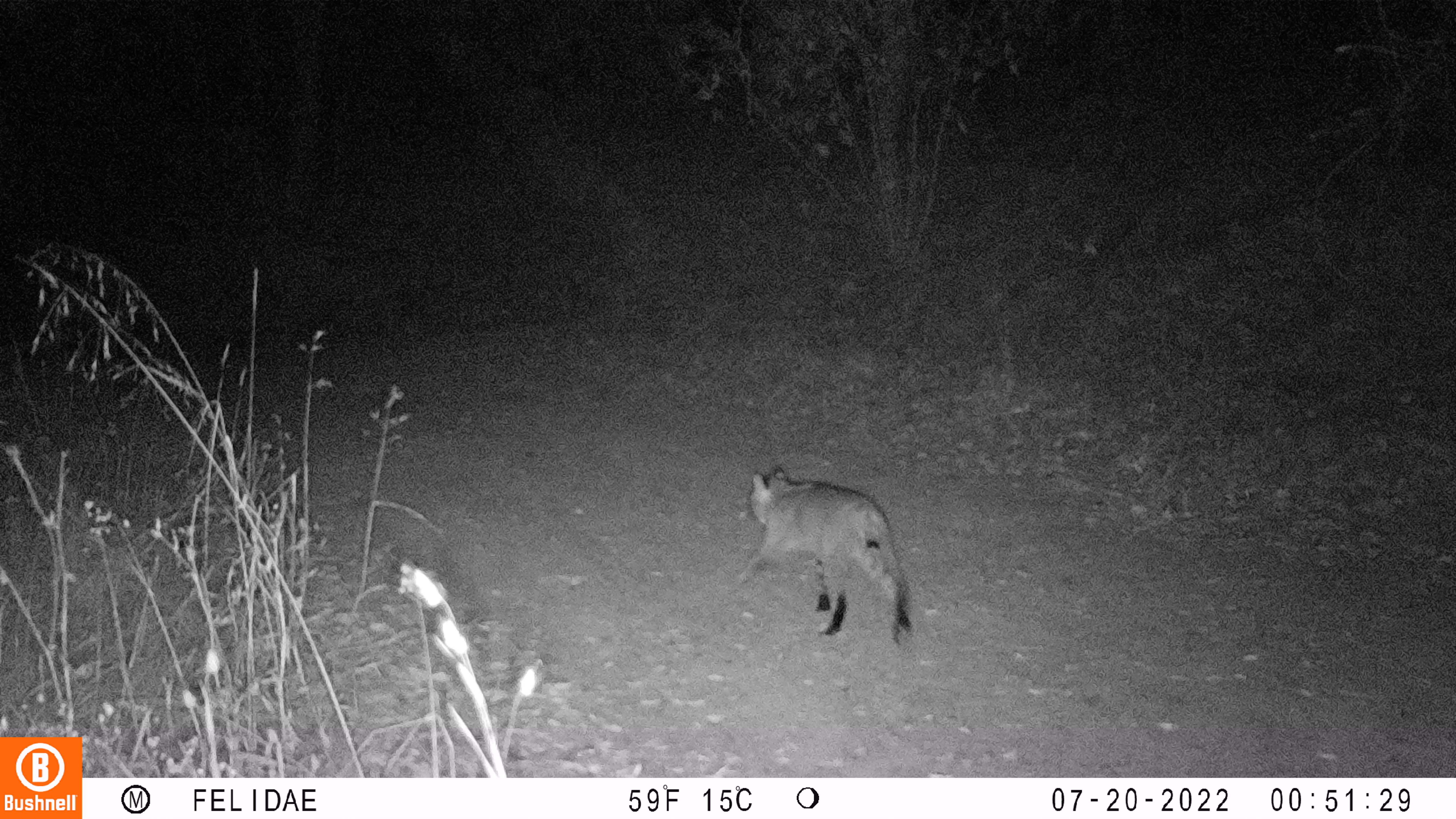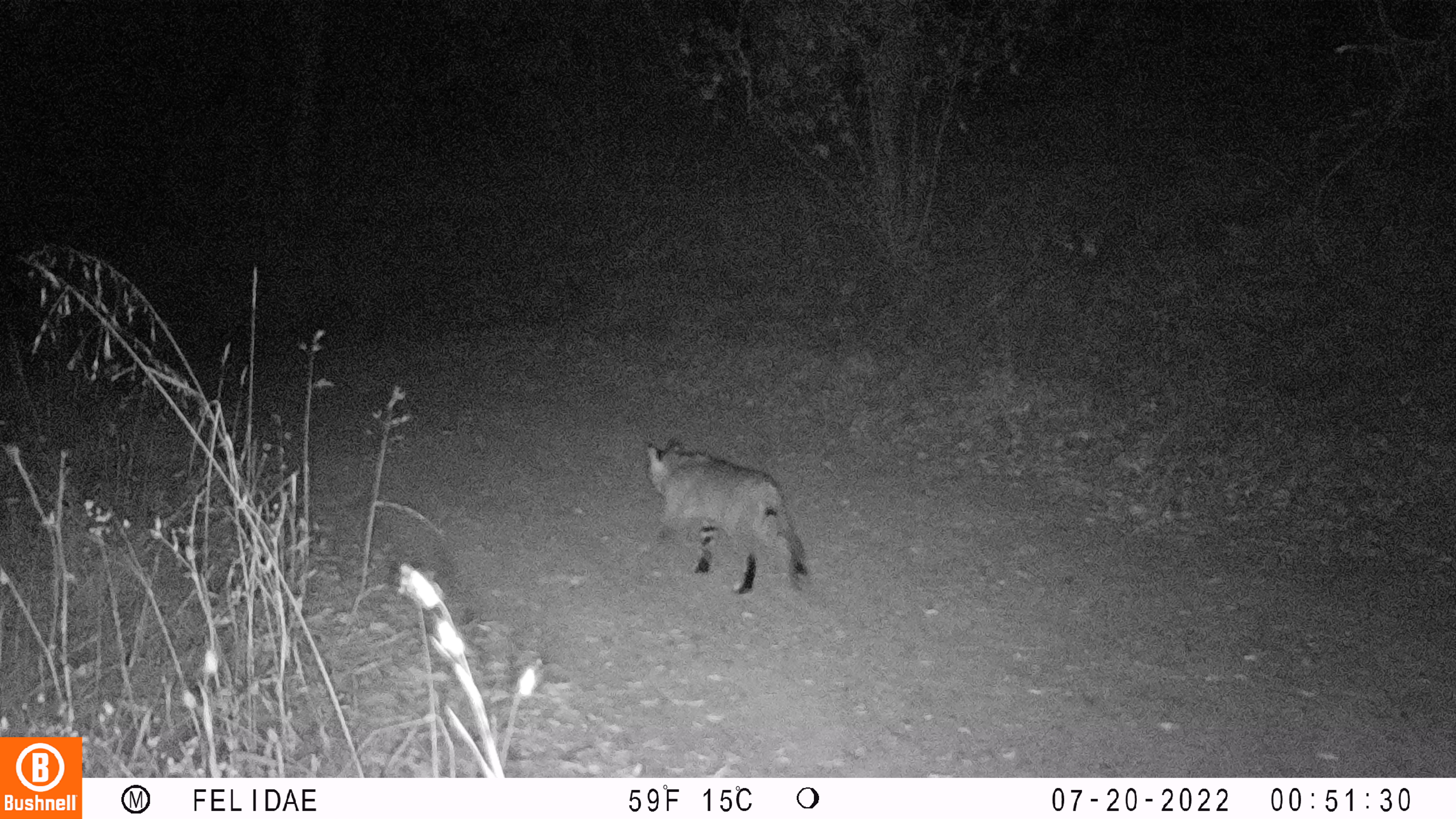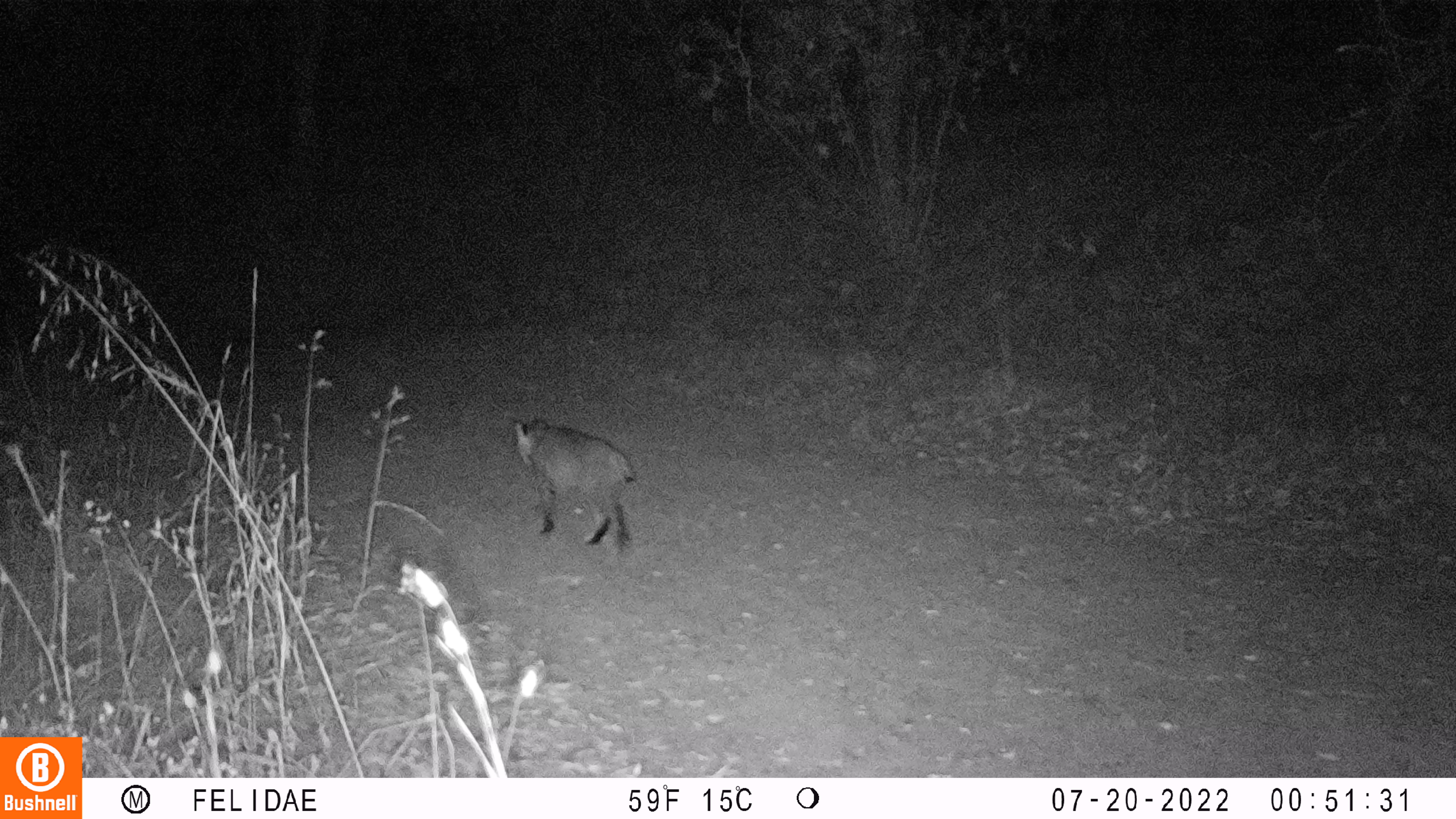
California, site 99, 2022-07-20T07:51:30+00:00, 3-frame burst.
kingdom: Animalia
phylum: Chordata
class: Mammalia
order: Carnivora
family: Felidae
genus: Lynx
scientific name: Lynx rufus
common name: bobcat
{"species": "bobcat (Lynx rufus)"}